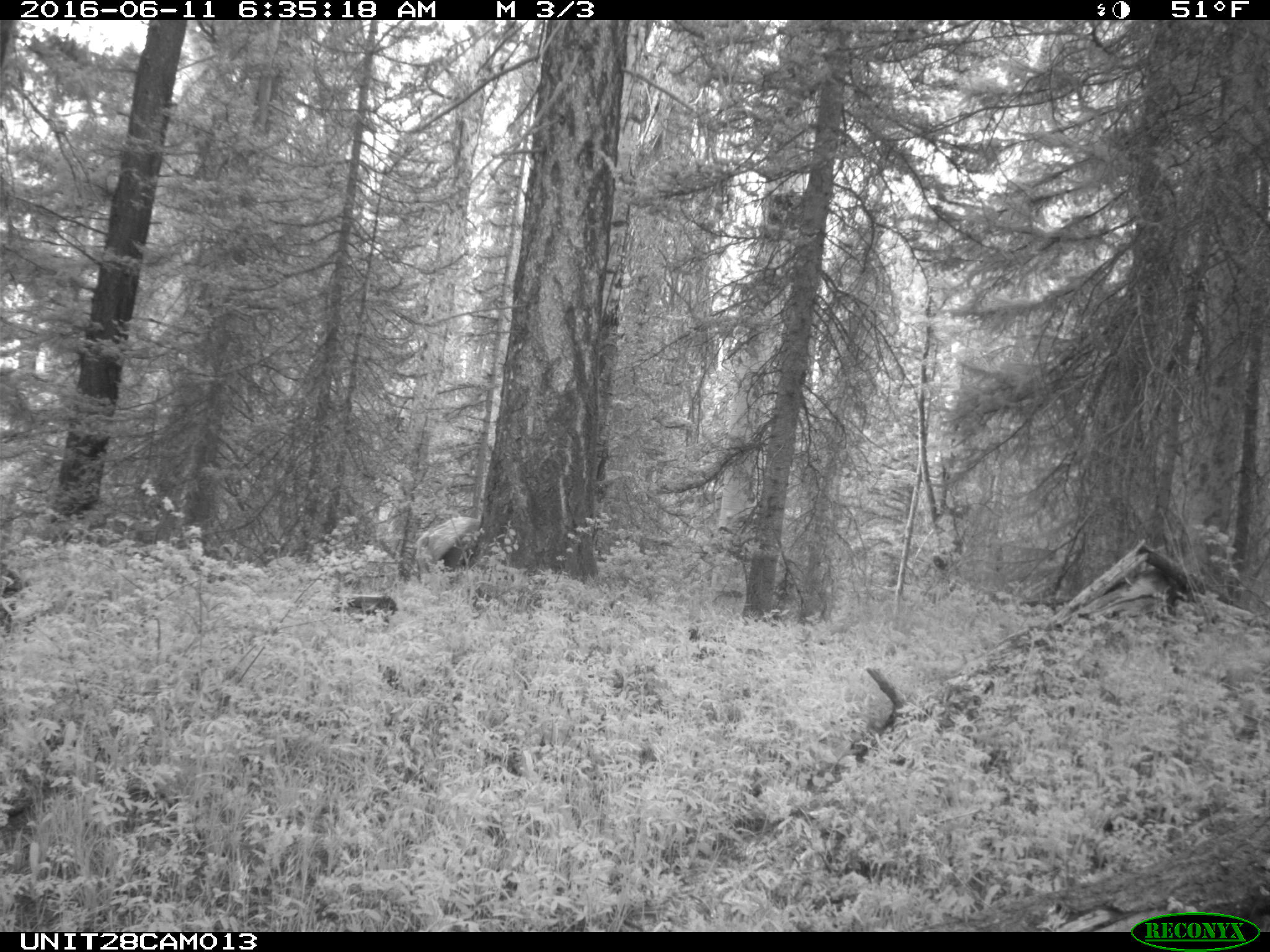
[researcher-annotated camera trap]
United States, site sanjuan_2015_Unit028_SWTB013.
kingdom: Animalia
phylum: Chordata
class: Mammalia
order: Artiodactyla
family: Cervidae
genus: Cervus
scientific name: Cervus elaphus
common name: red deer